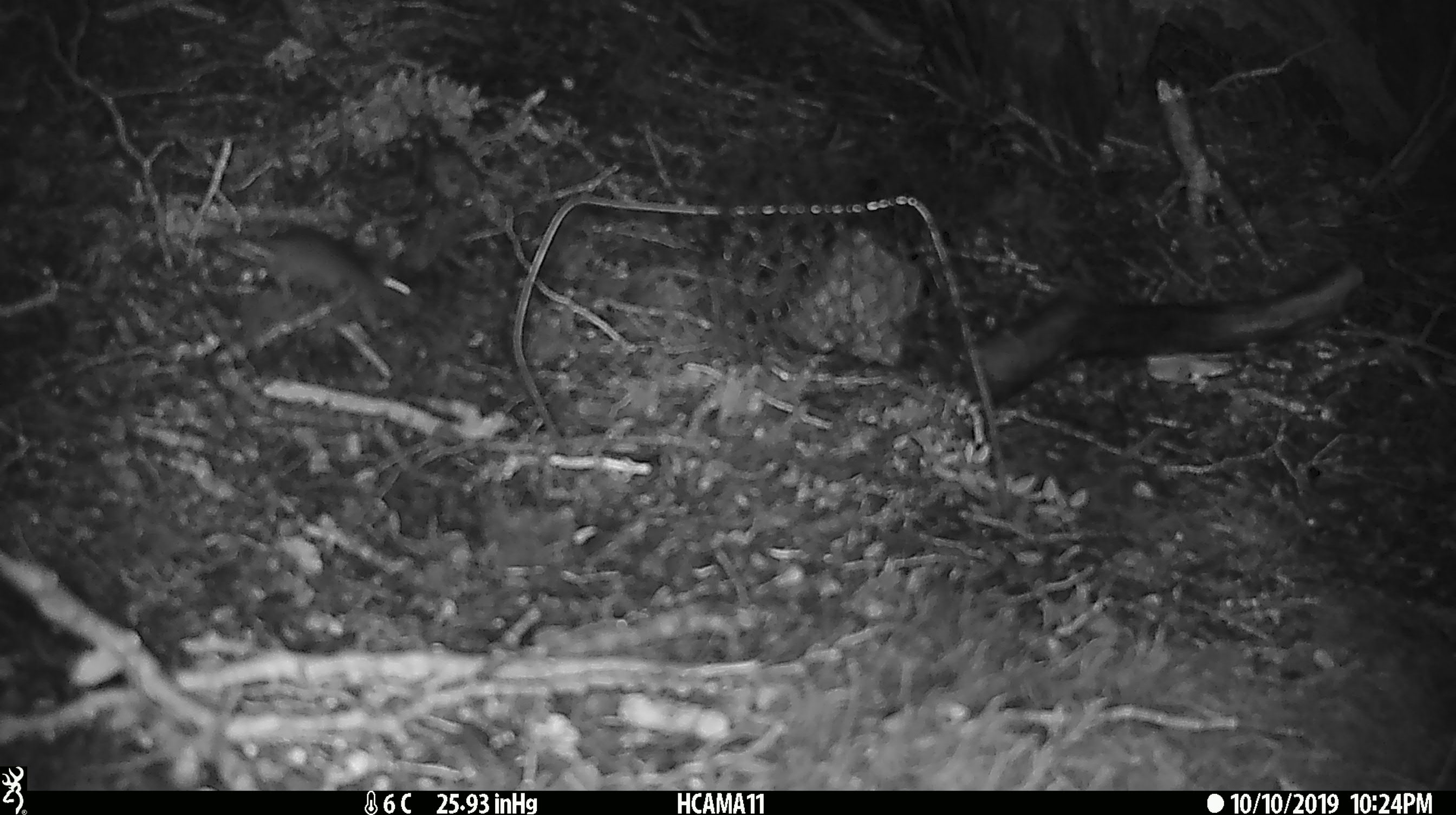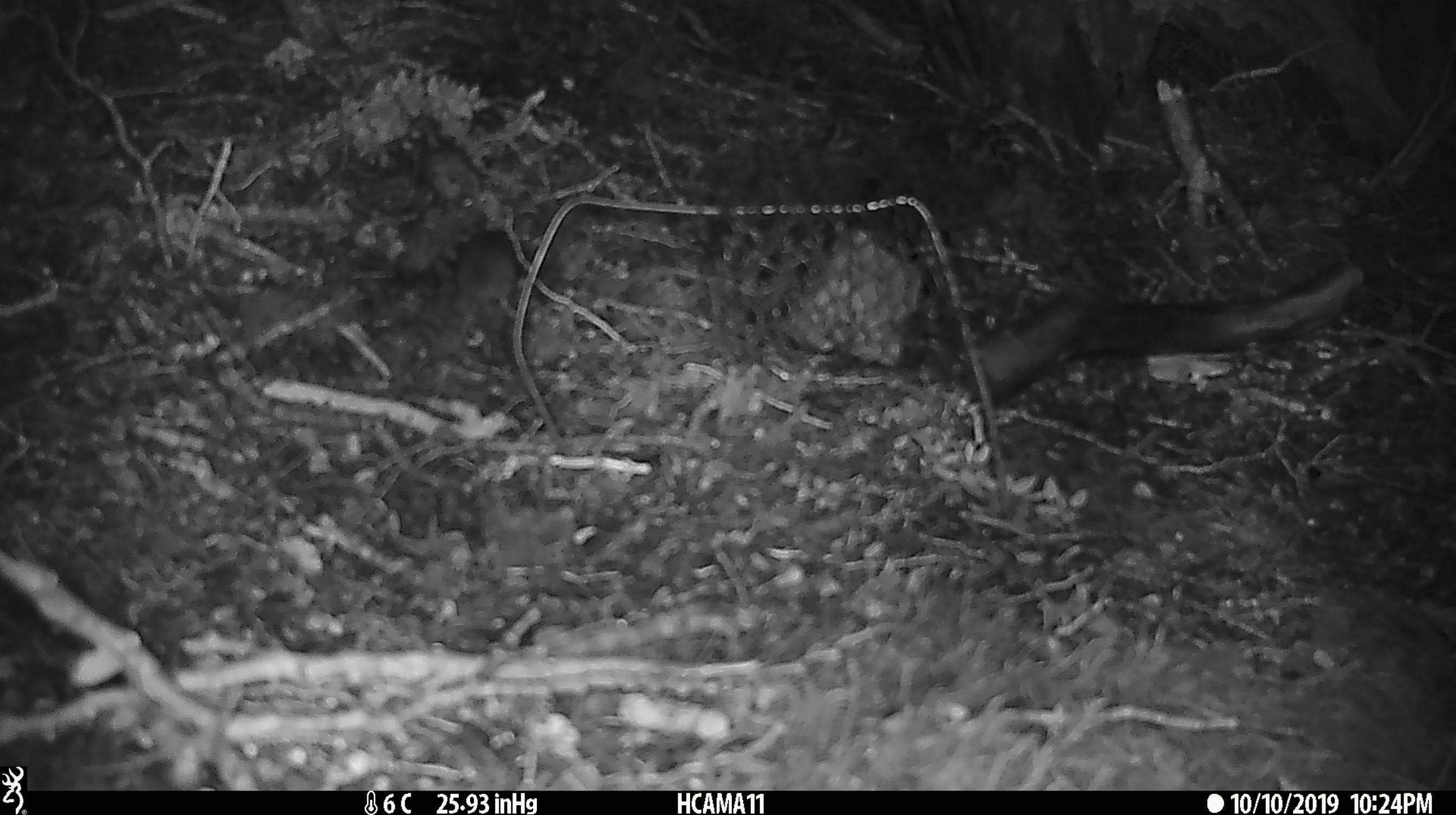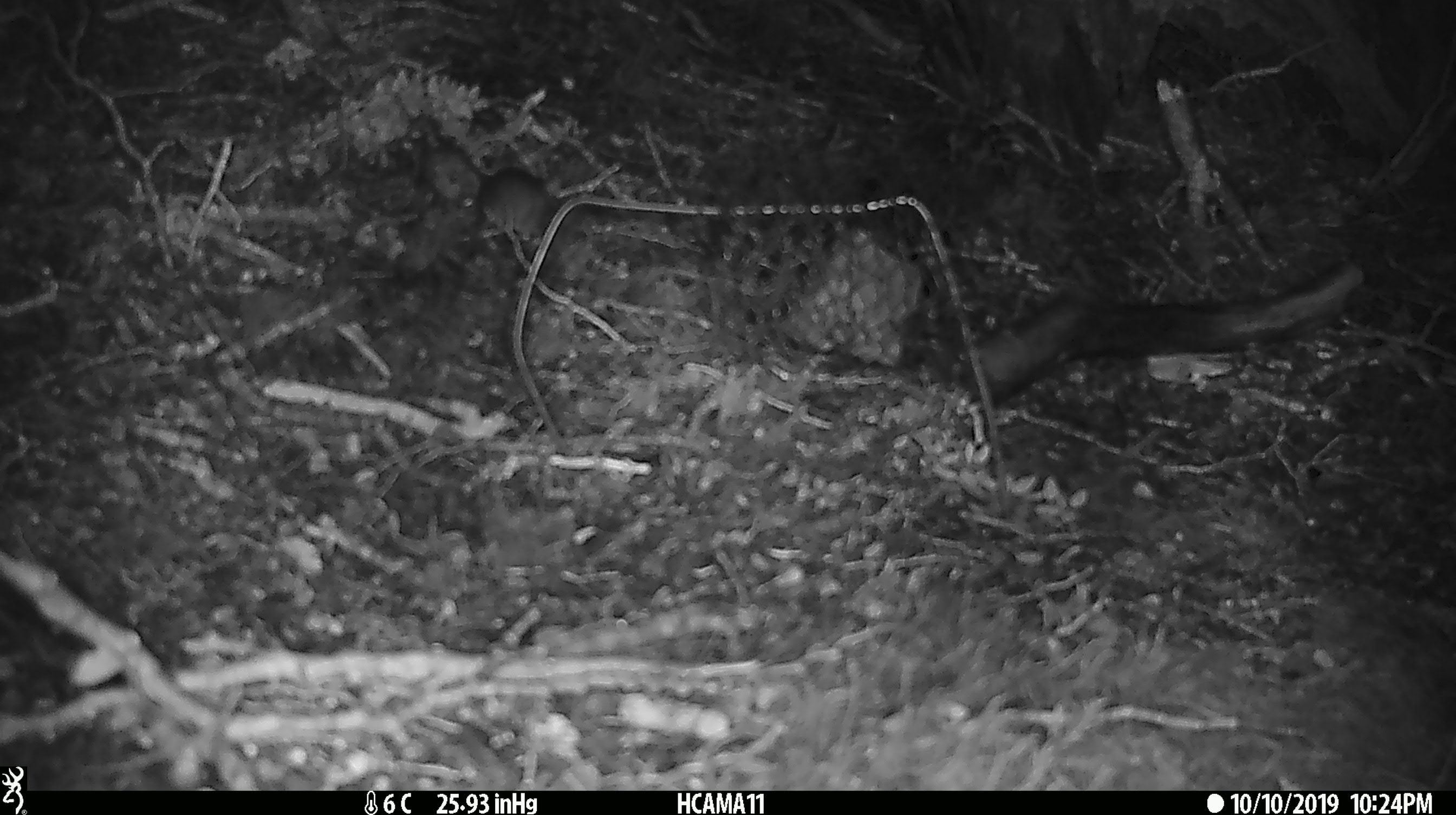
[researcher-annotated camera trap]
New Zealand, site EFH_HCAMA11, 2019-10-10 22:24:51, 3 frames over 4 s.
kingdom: Animalia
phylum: Chordata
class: Mammalia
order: Rodentia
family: Muridae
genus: Mus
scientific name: Mus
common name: mouse